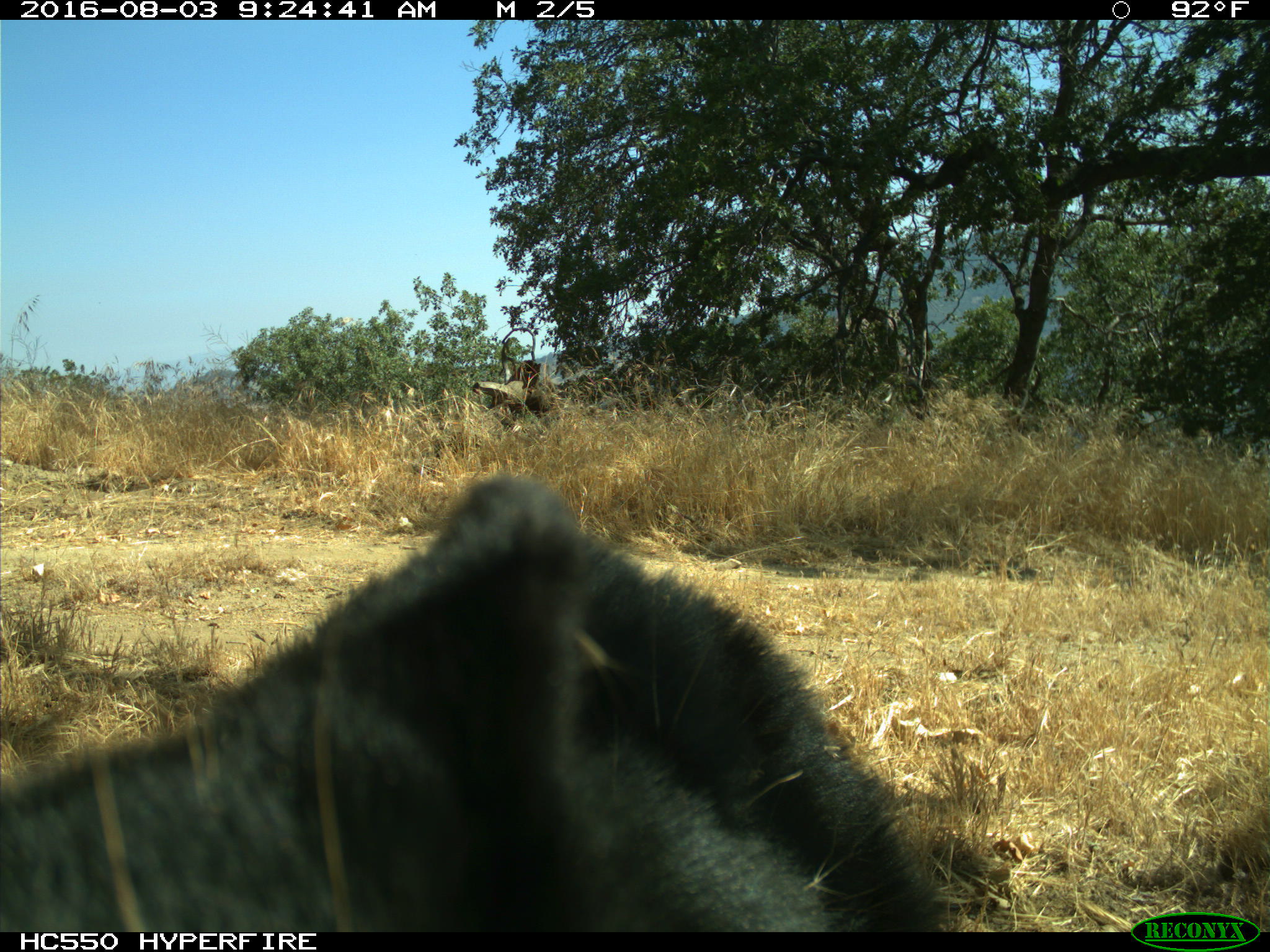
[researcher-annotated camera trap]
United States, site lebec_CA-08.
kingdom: Animalia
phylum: Chordata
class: Mammalia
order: Carnivora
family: Ursidae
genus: Ursus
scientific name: Ursus americanus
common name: american black bear